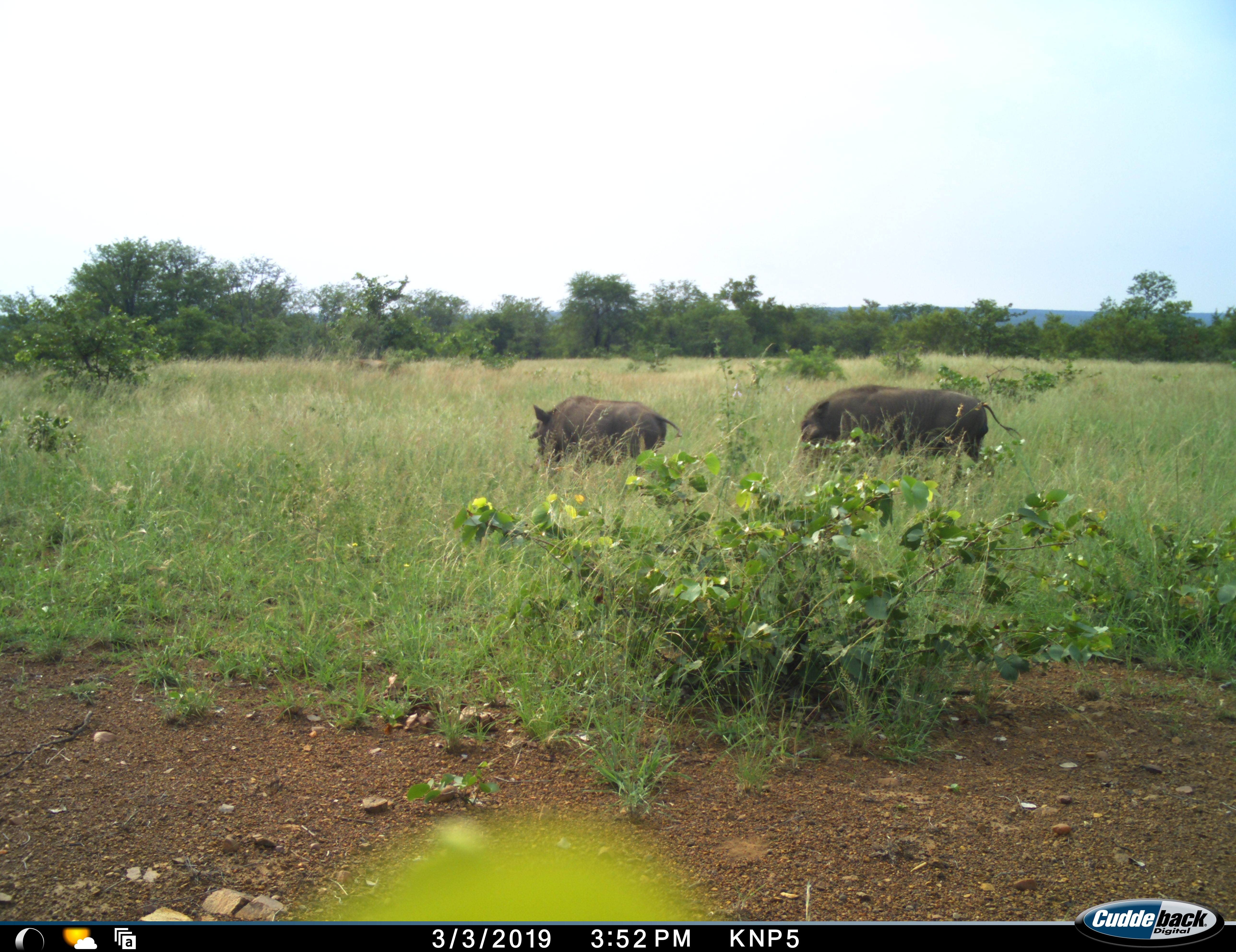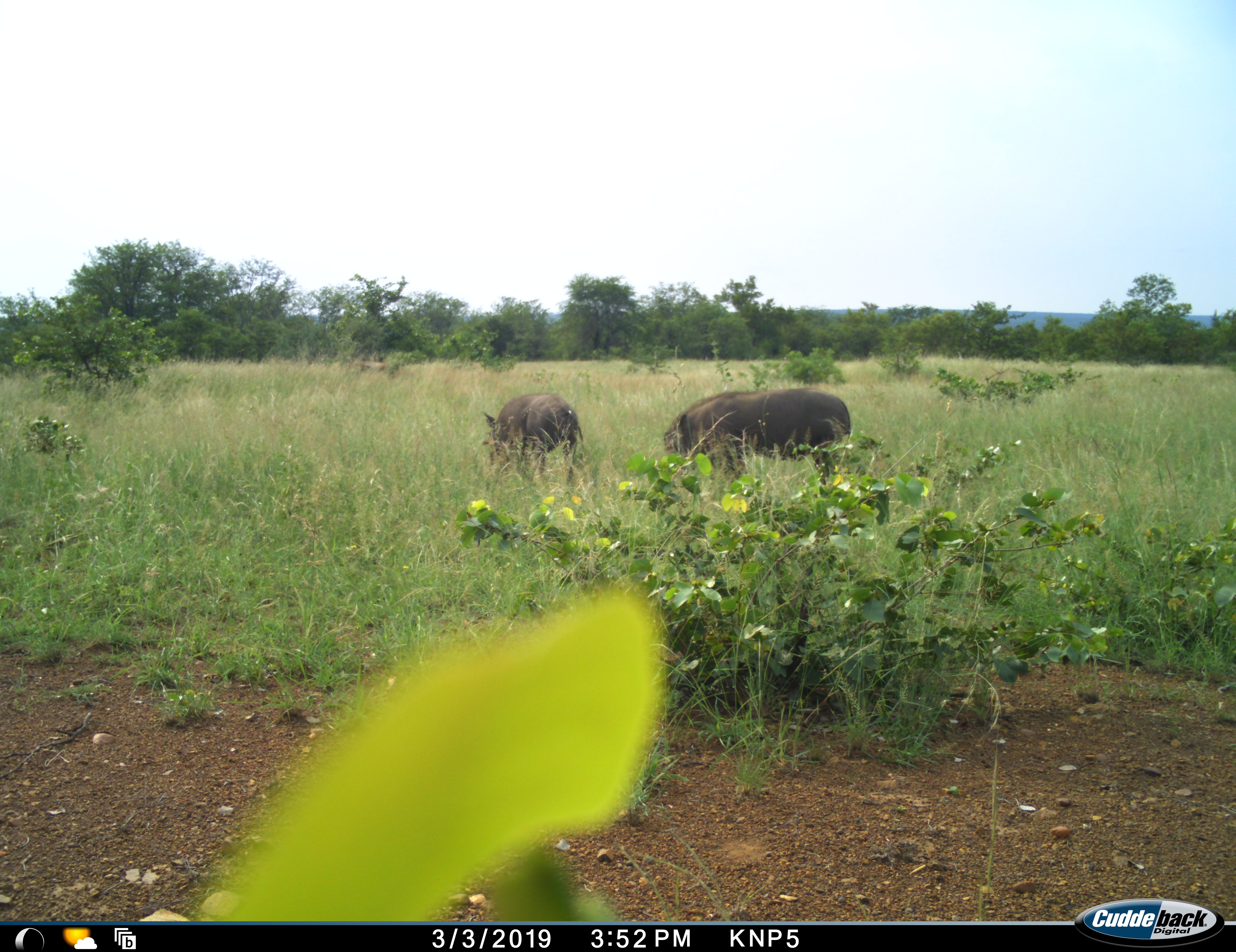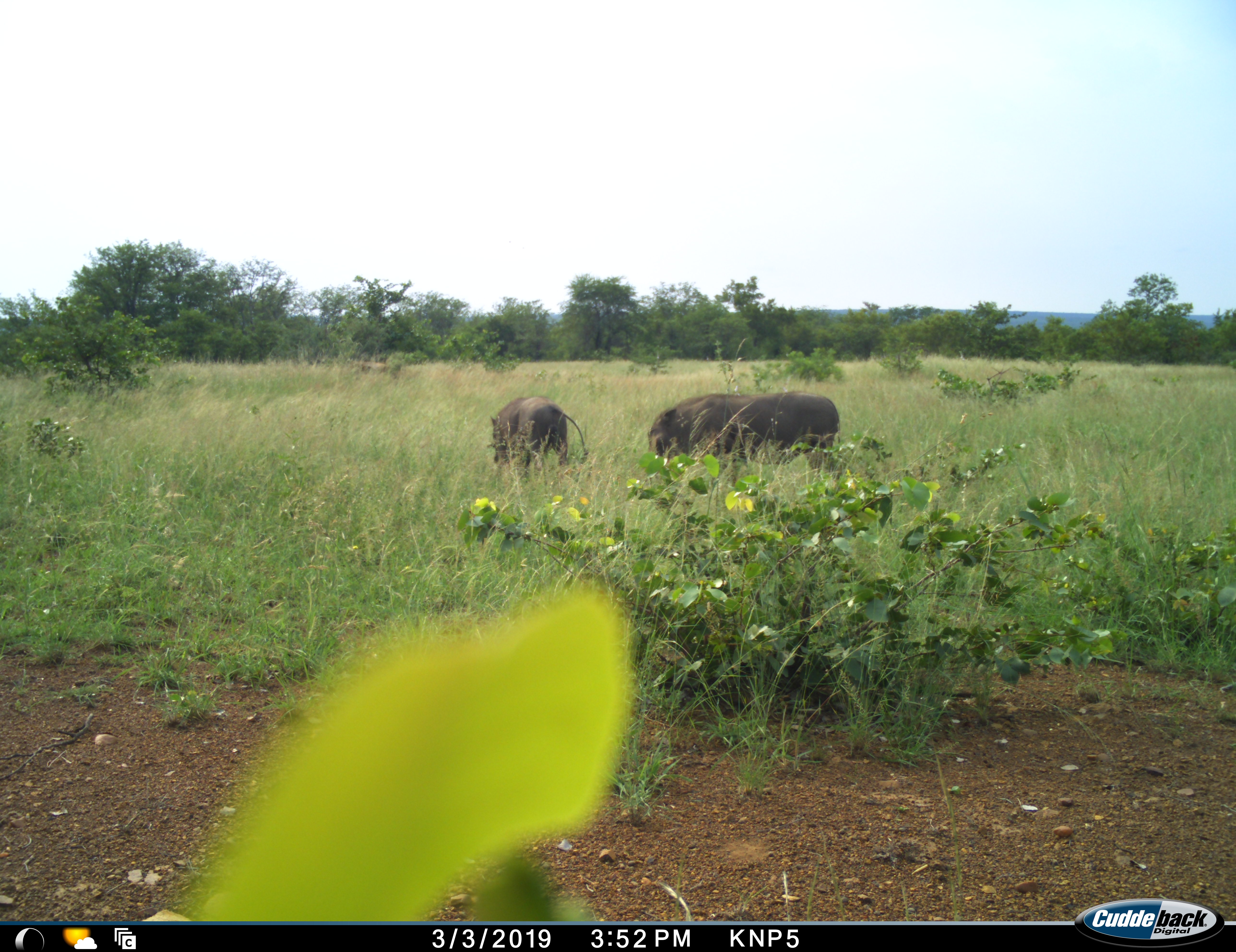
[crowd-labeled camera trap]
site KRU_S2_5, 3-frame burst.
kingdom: Animalia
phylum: Chordata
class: Mammalia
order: Artiodactyla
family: Suidae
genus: Phacochoerus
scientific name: Phacochoerus africanus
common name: warthog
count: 2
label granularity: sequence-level